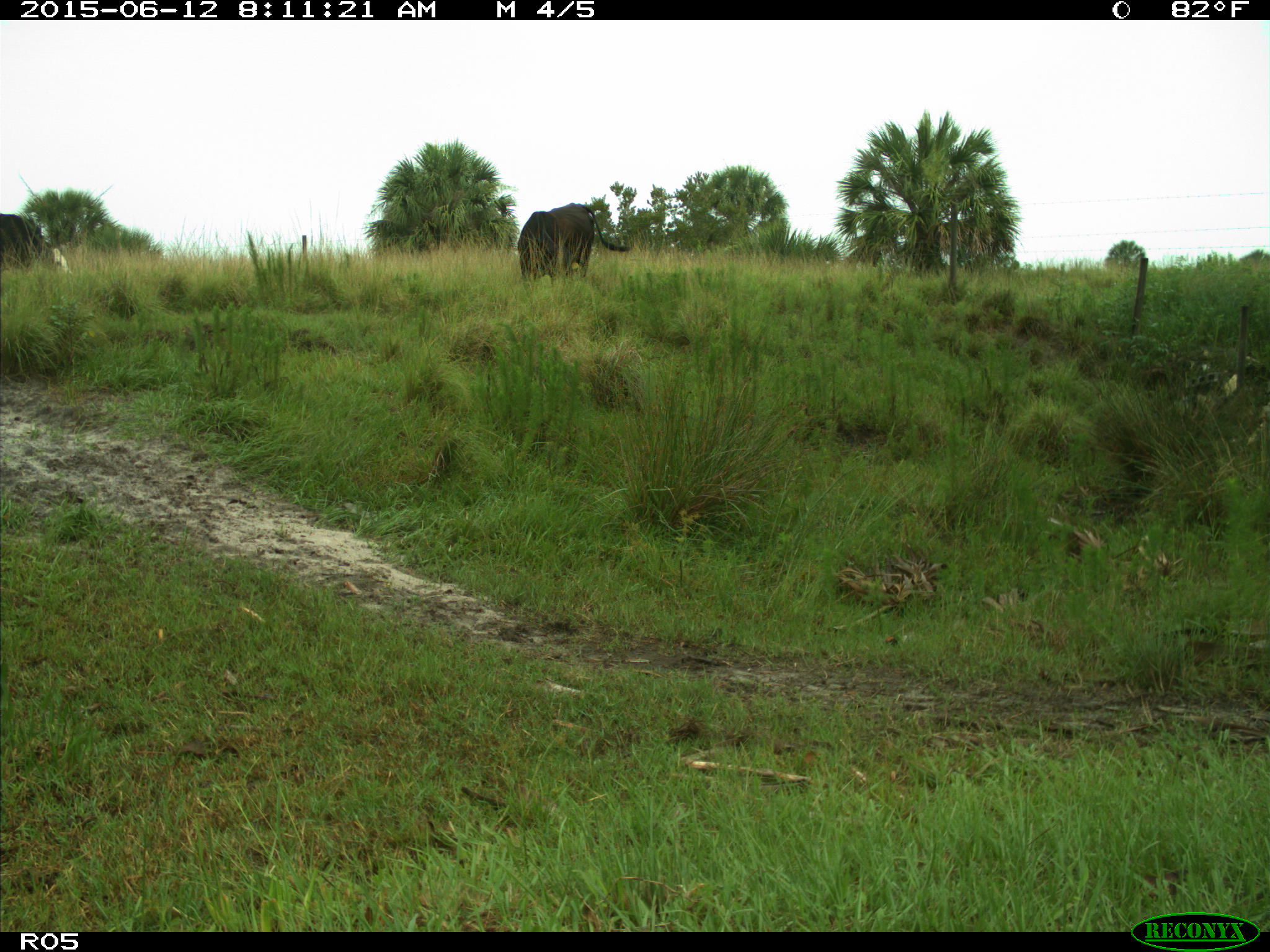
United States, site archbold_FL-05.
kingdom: Animalia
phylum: Chordata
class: Mammalia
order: Artiodactyla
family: Bovidae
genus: Bos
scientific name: Bos taurus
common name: domestic cow